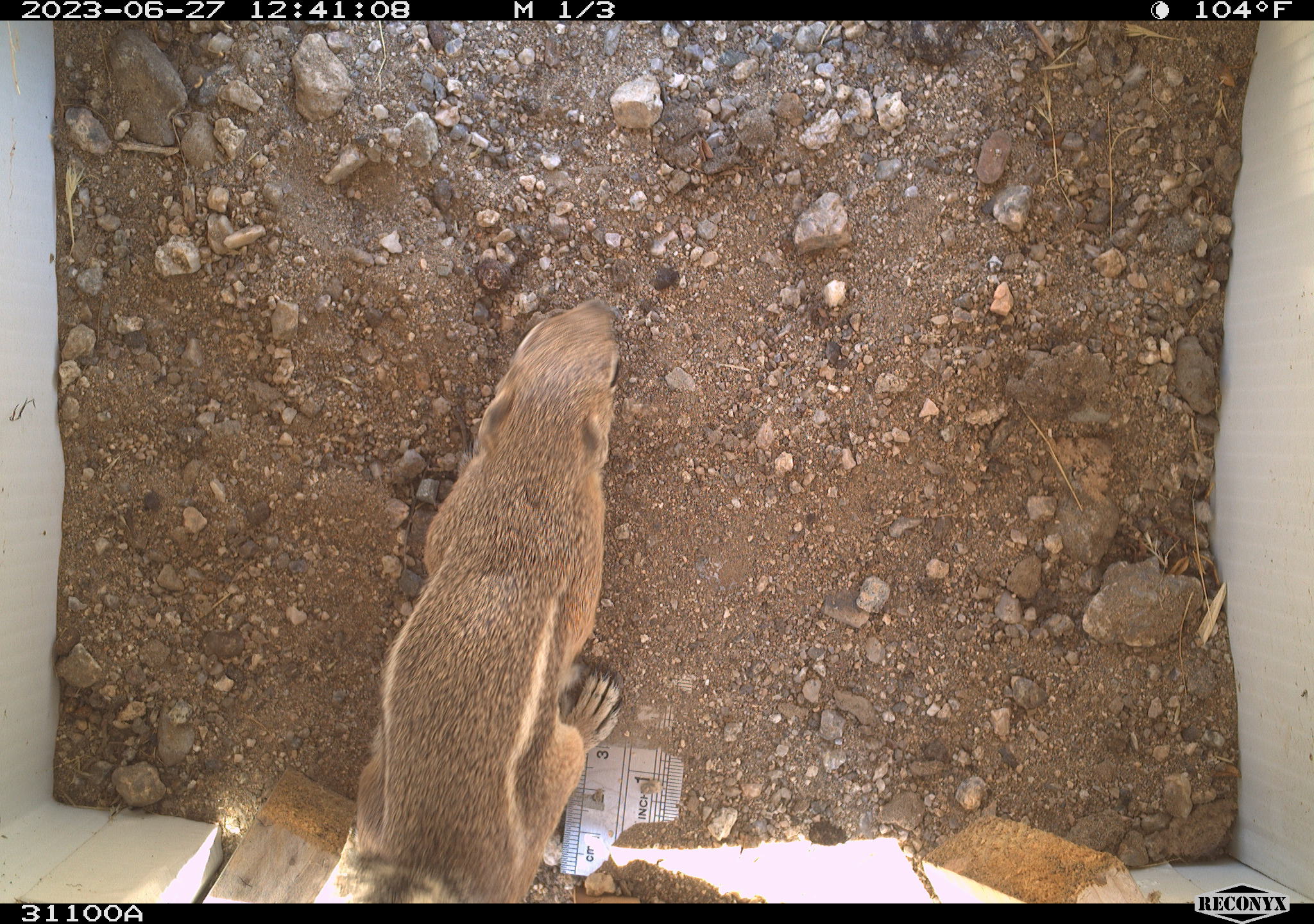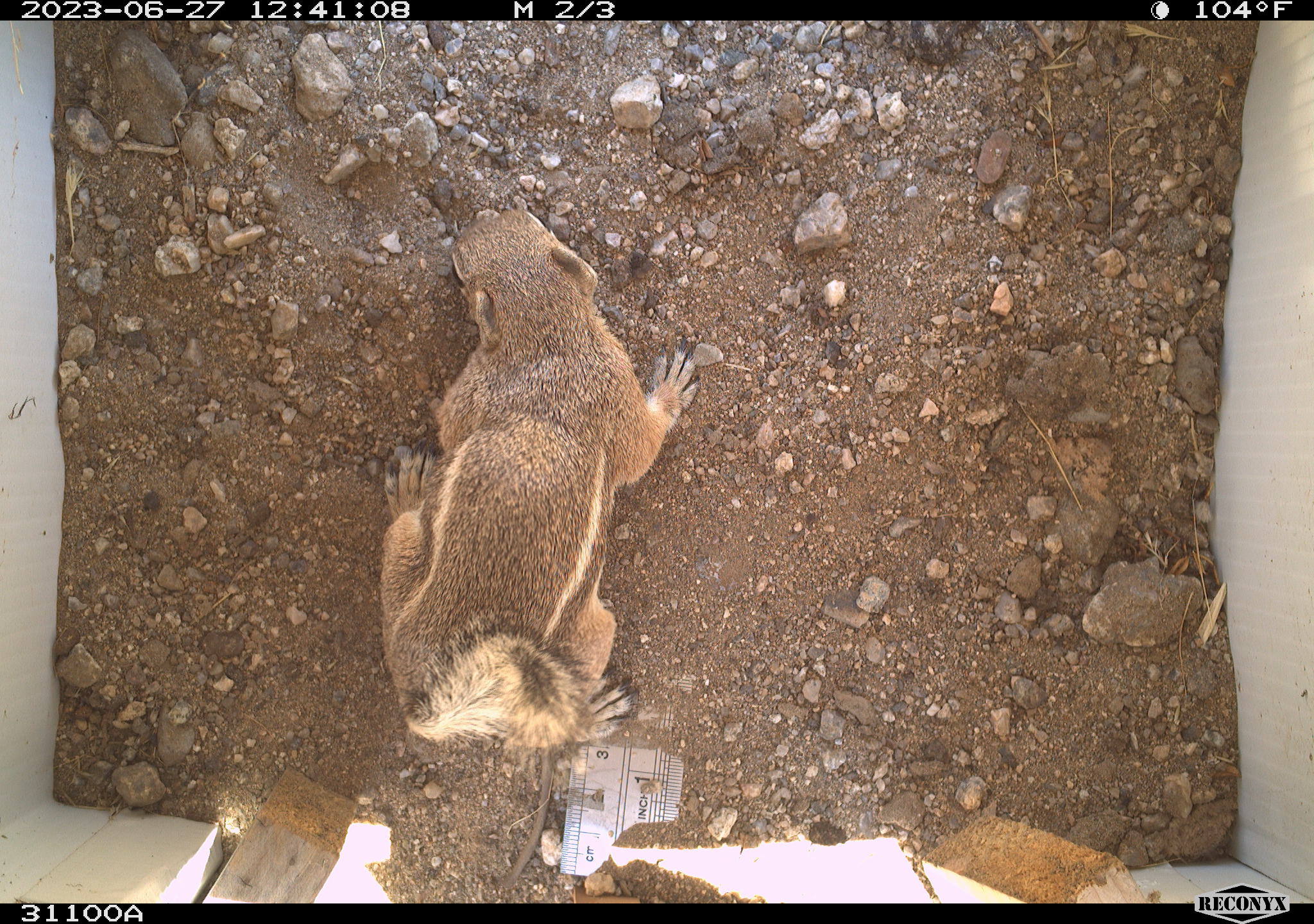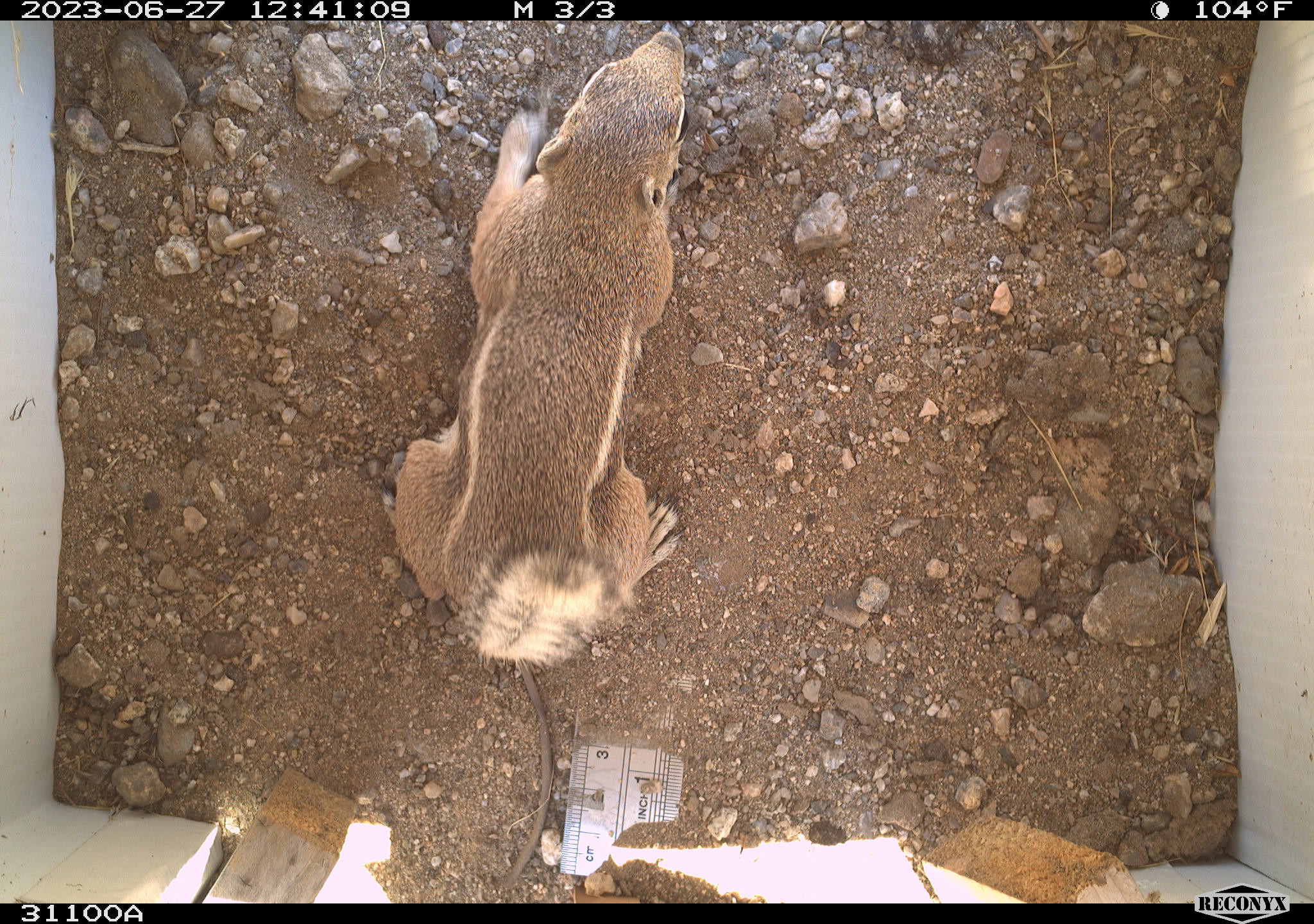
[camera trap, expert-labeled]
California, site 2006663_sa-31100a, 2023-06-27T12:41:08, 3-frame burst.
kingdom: Animalia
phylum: Chordata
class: Mammalia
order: Rodentia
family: Sciuridae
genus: Ammospermophilus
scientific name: Ammospermophilus leucurus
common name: white-tailed antelope squirrel